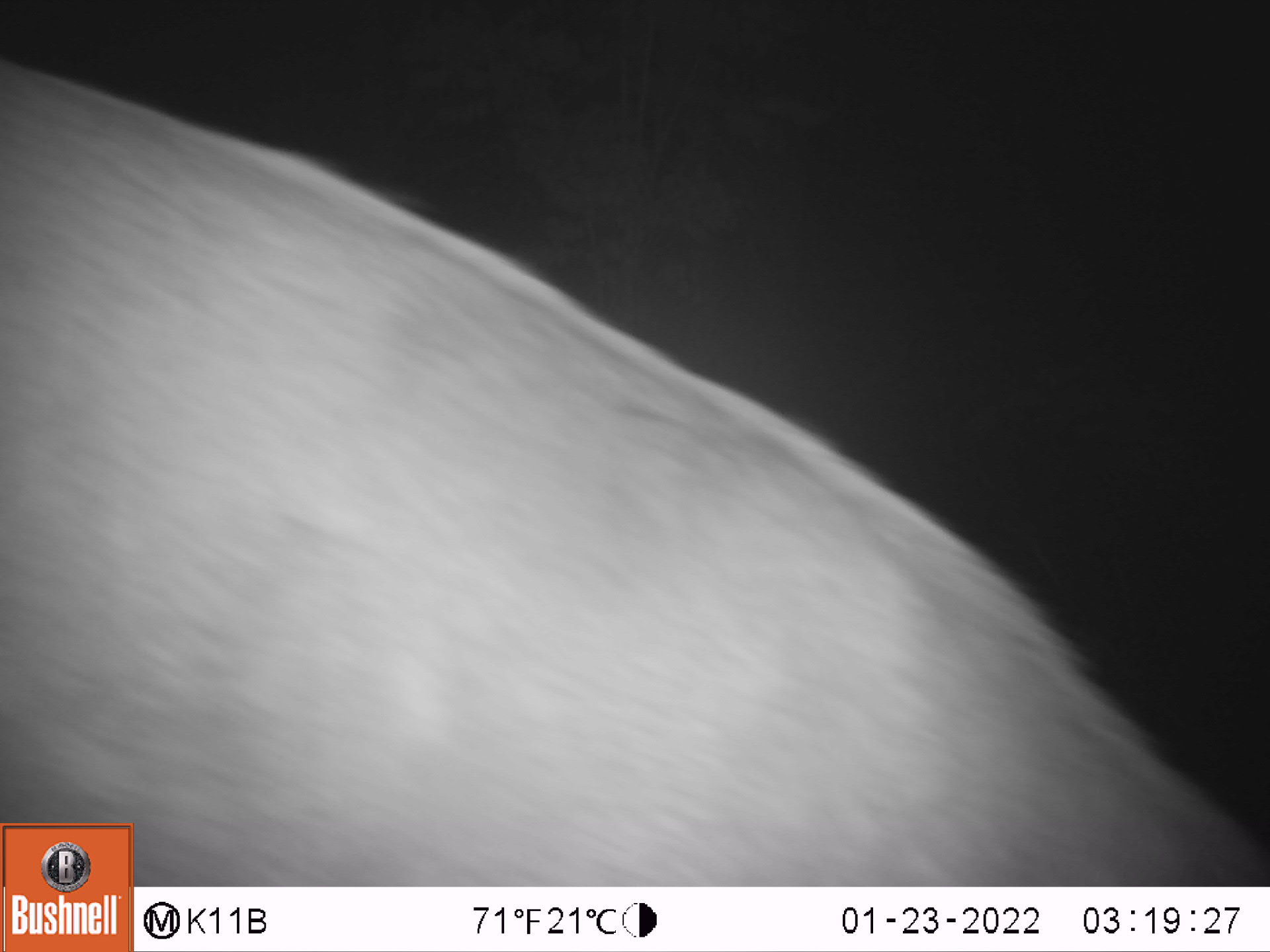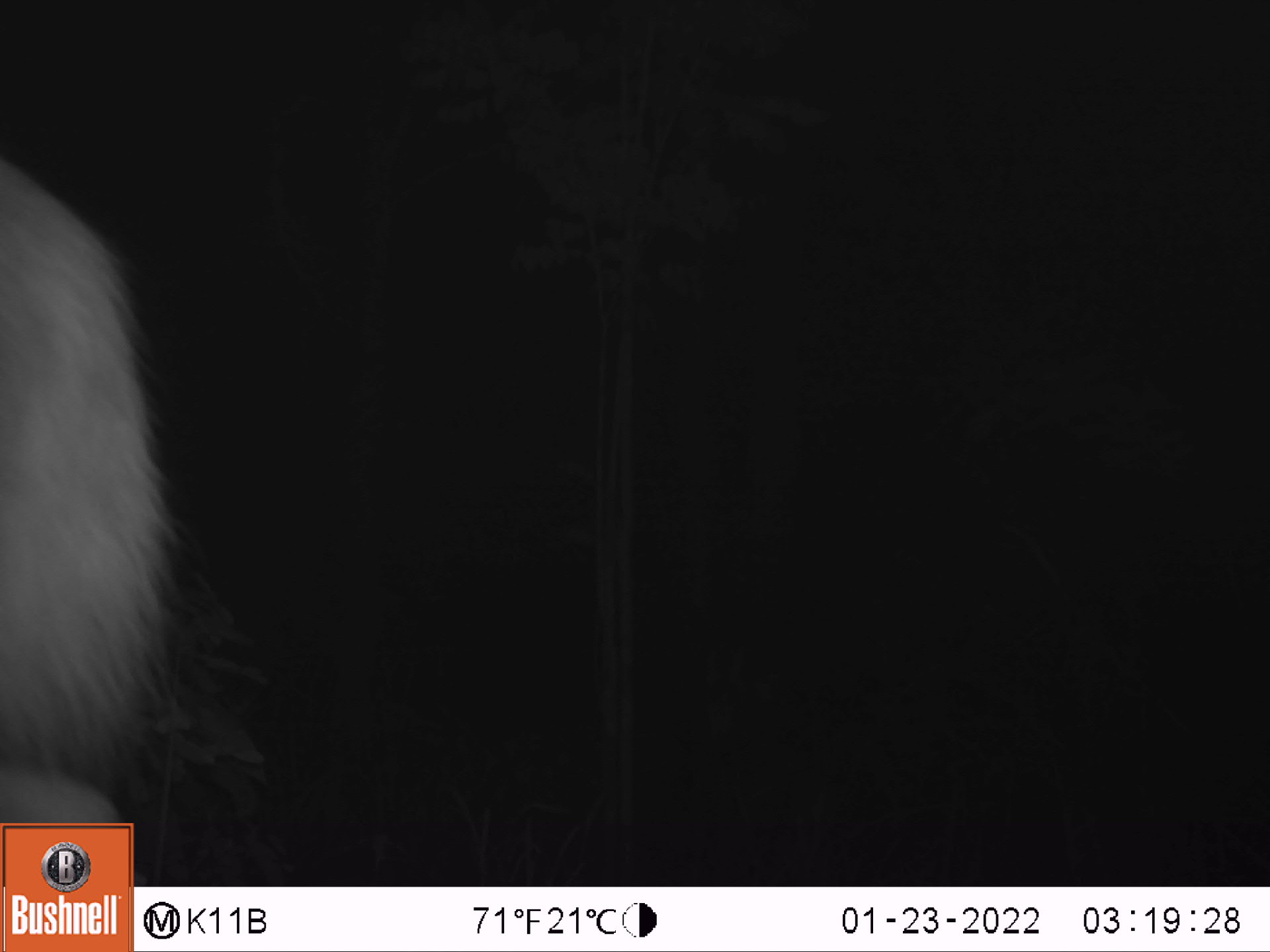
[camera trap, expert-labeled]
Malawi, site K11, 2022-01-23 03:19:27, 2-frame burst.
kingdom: Animalia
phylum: Chordata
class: Mammalia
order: Artiodactyla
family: Bovidae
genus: Tragelaphus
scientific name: Tragelaphus sylvaticus sylvaticus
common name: cape bushbuck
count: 1